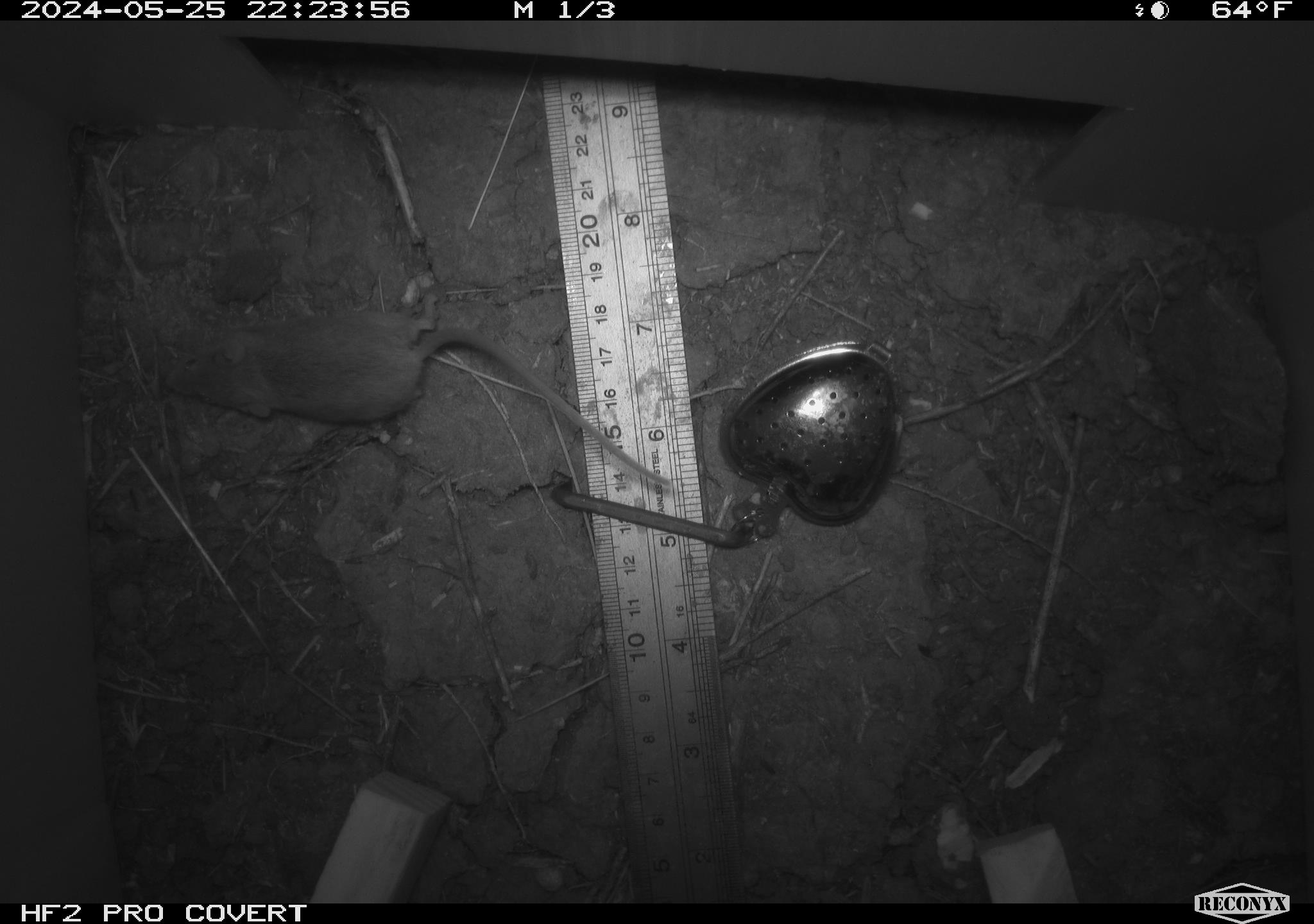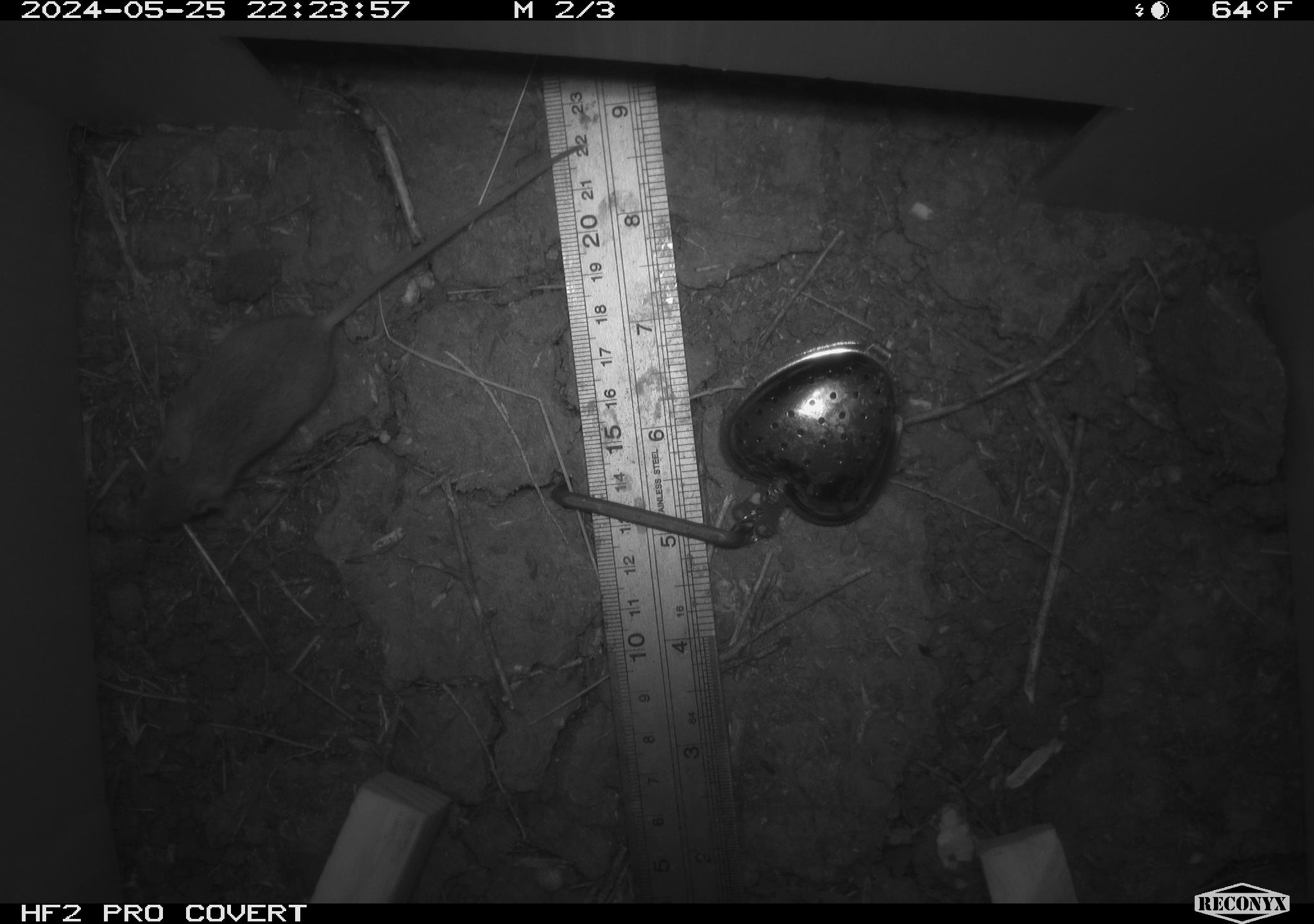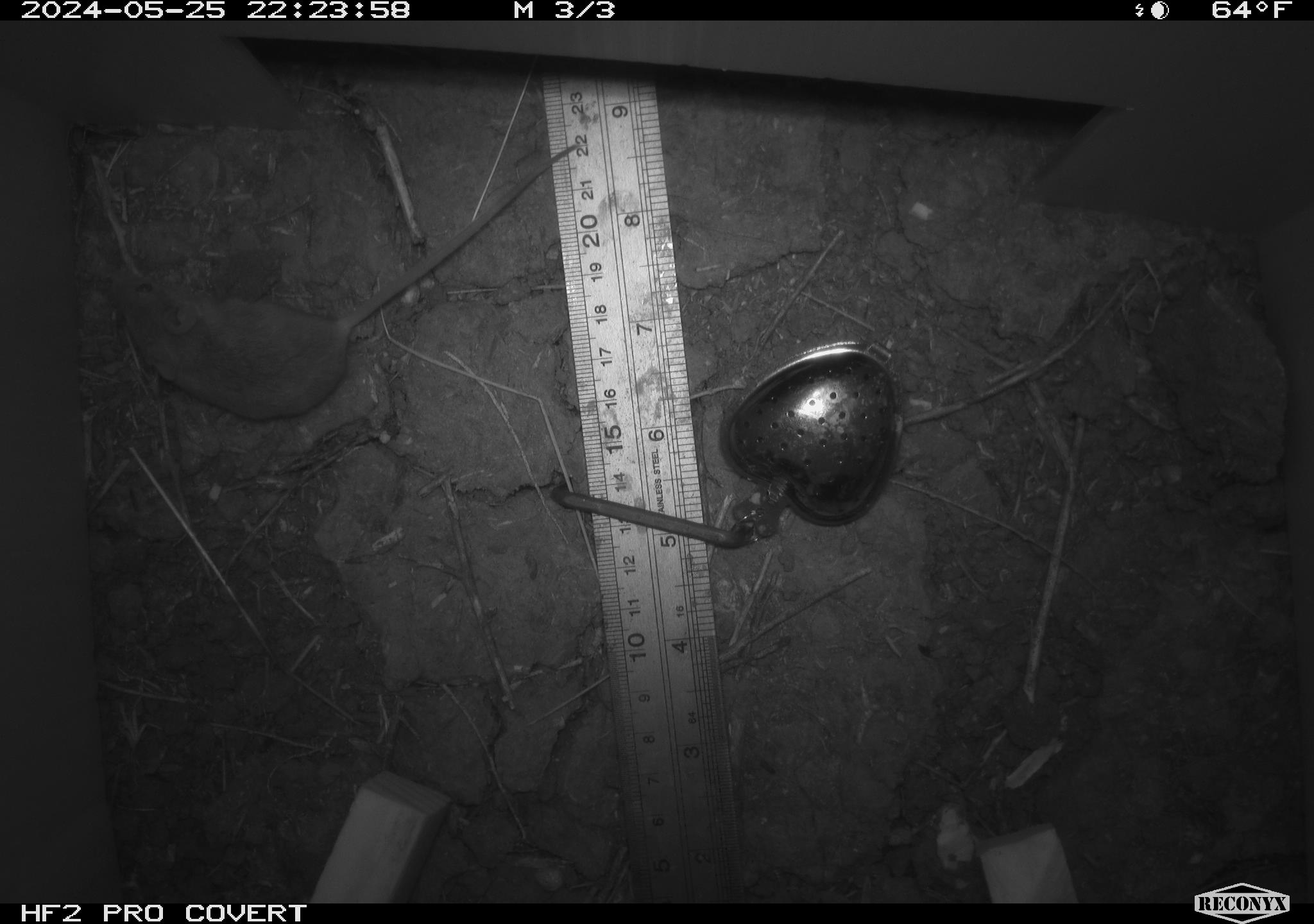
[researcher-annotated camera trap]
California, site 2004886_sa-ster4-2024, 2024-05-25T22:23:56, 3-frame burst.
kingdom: Animalia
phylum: Chordata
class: Mammalia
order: Rodentia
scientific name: Rodentia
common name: mouse species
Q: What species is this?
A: Mouse species (Rodentia).